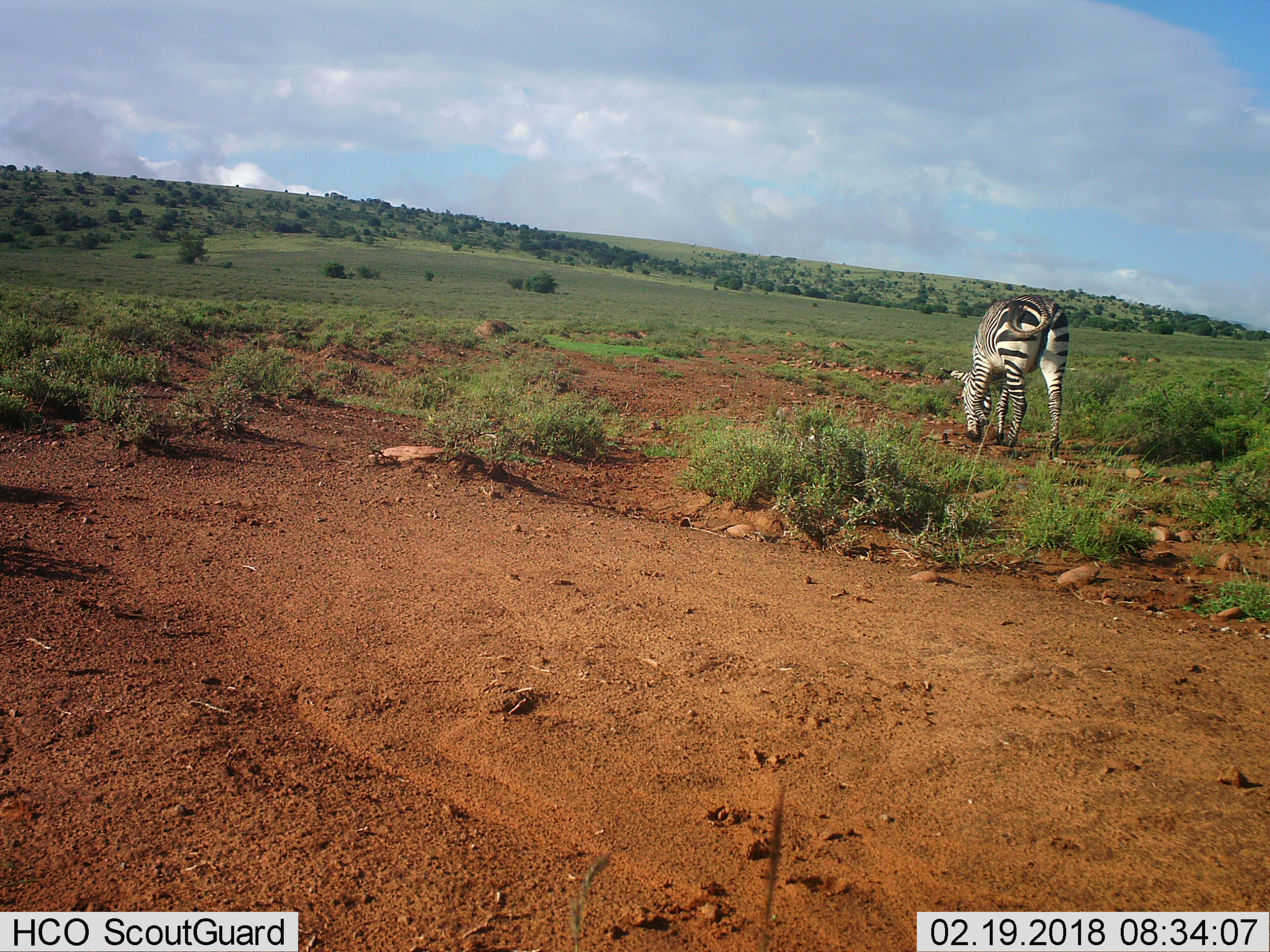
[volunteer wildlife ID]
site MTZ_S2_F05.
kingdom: Animalia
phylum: Chordata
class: Mammalia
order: Perissodactyla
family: Equidae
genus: Equus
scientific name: Equus zebra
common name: mountain zebra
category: zebramountain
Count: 1.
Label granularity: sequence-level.